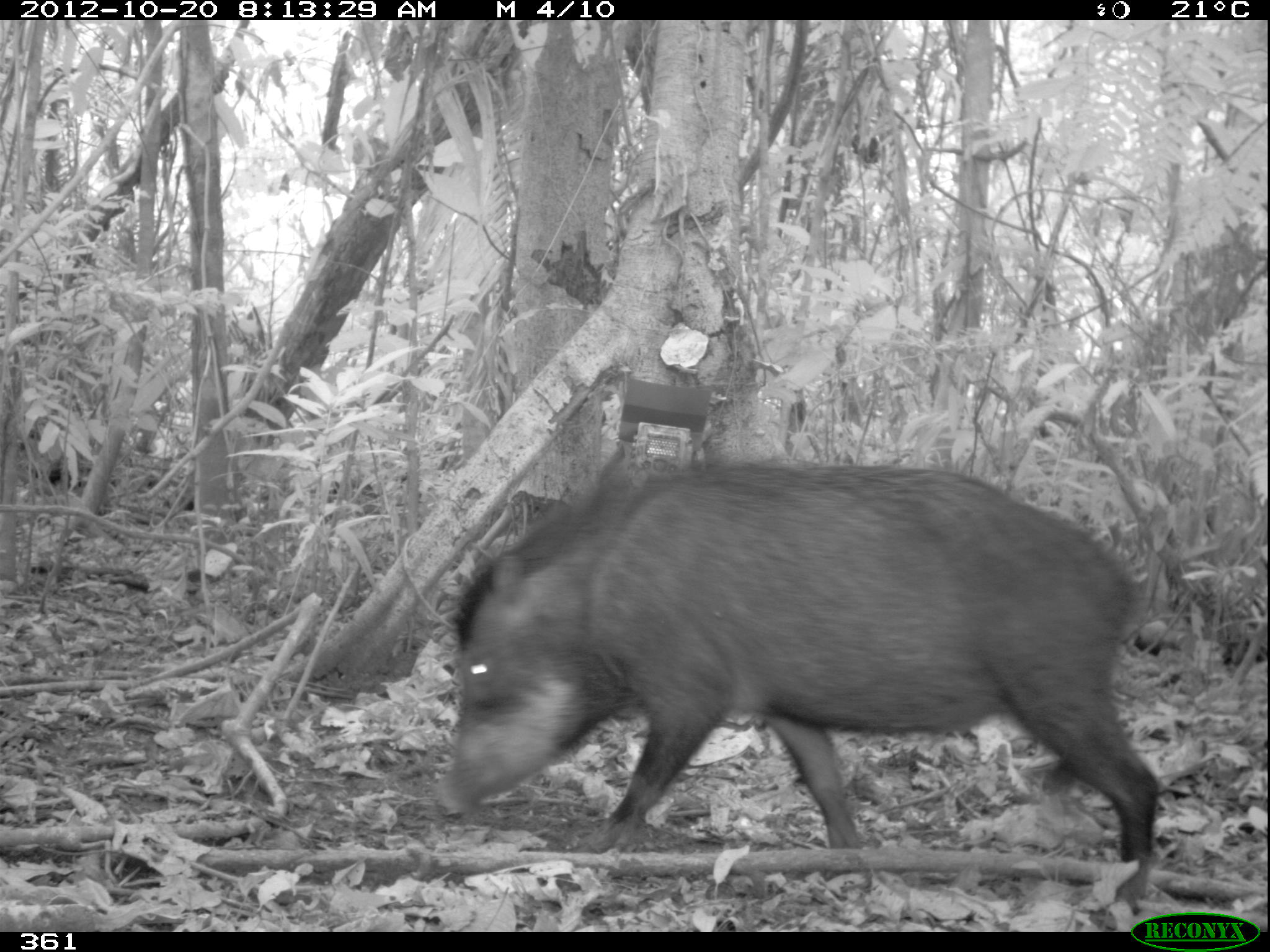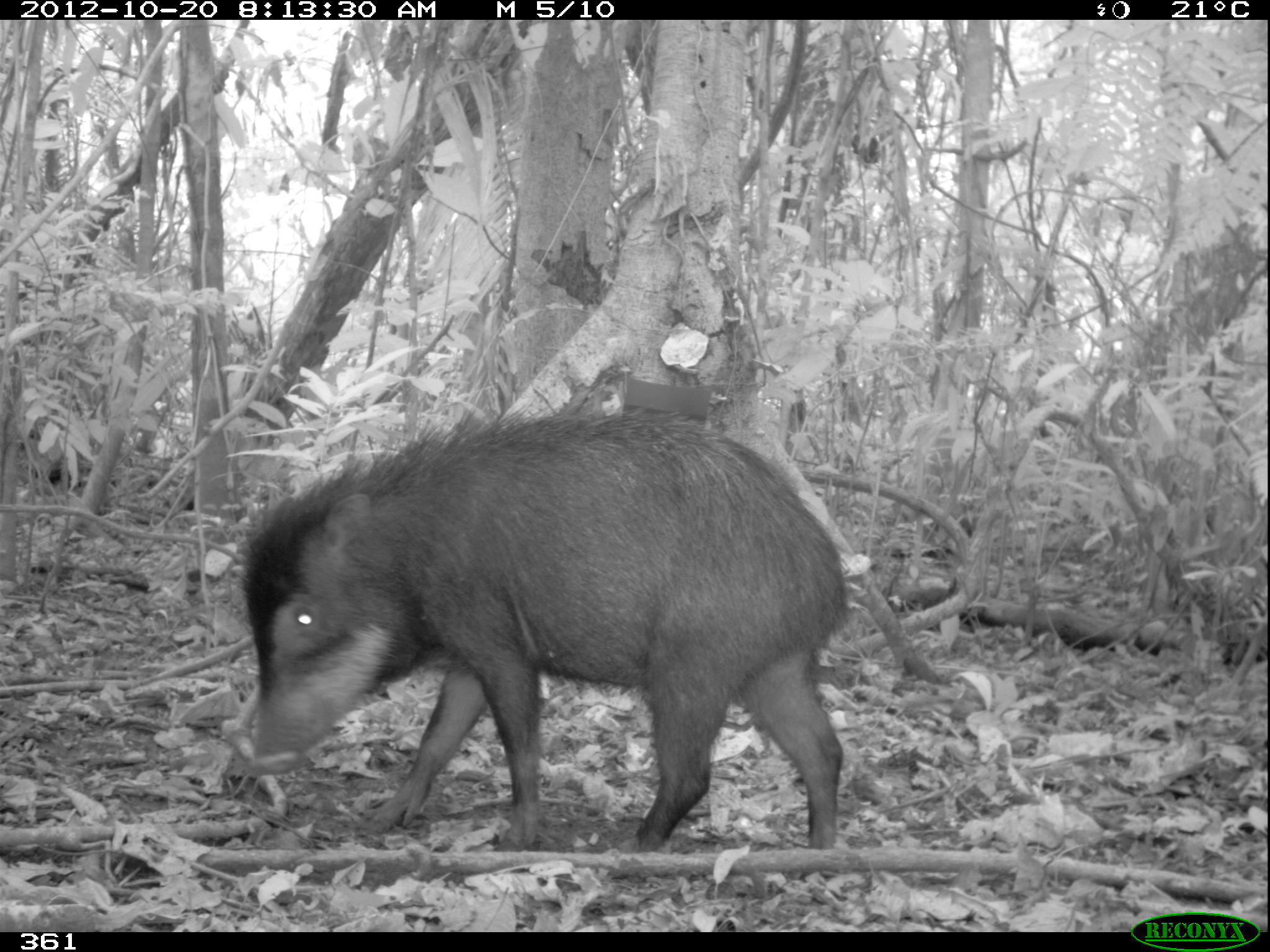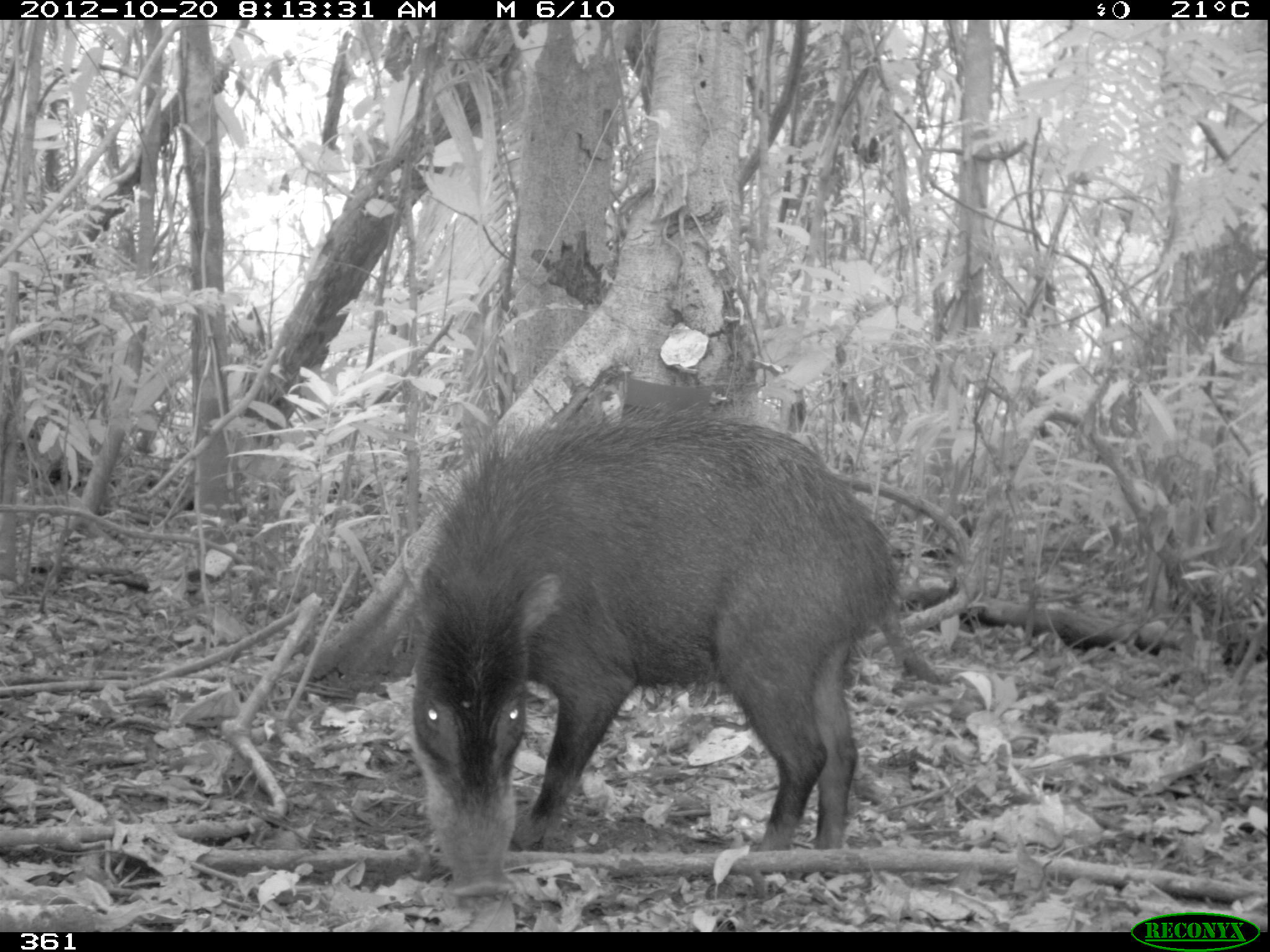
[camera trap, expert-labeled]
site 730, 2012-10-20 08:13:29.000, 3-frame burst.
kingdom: Animalia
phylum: Chordata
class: Mammalia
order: Artiodactyla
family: Tayassuidae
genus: Tayassu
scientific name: Tayassu pecari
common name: white-lipped peccary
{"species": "Tayassu pecari (white-lipped peccary)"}